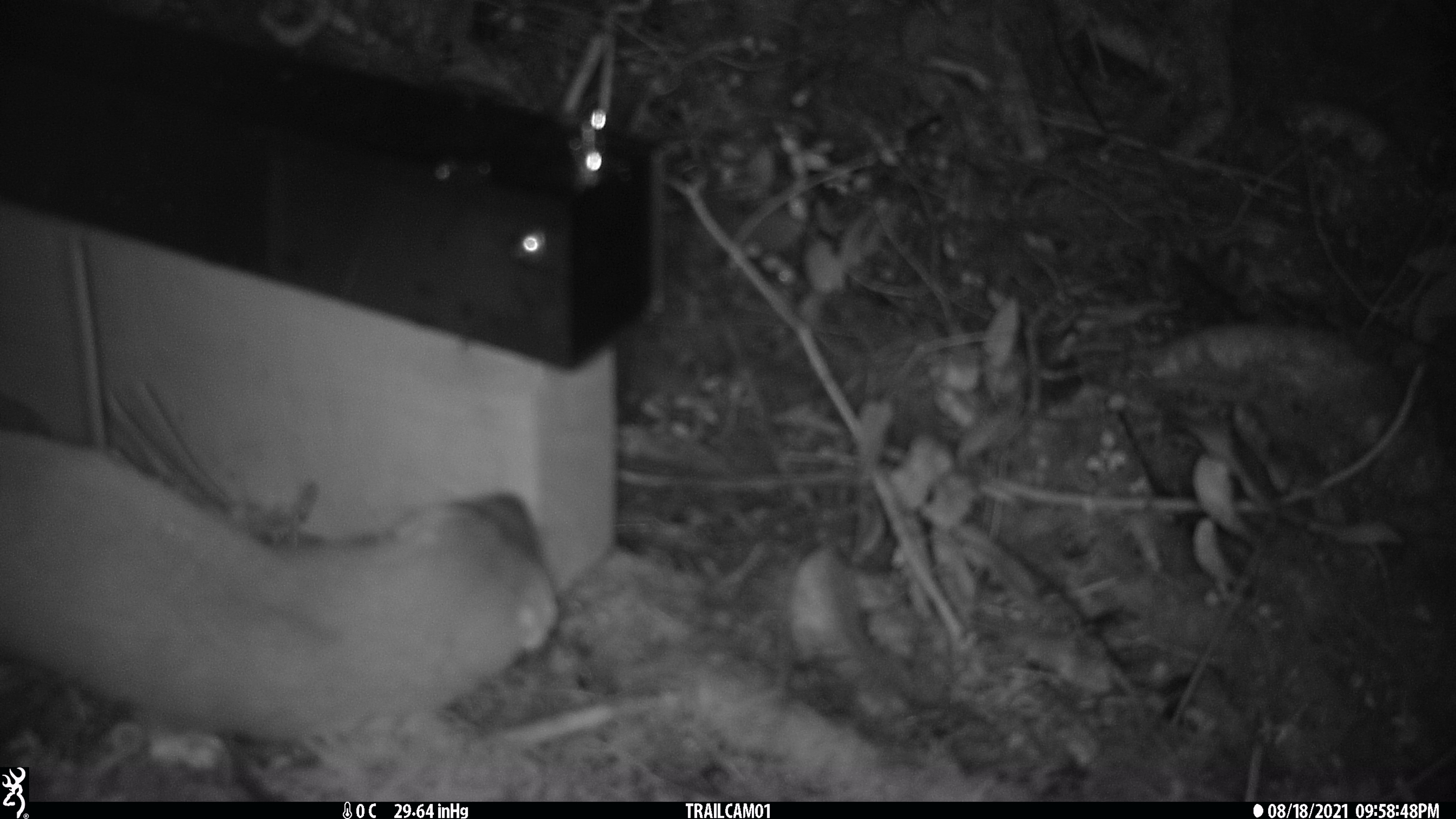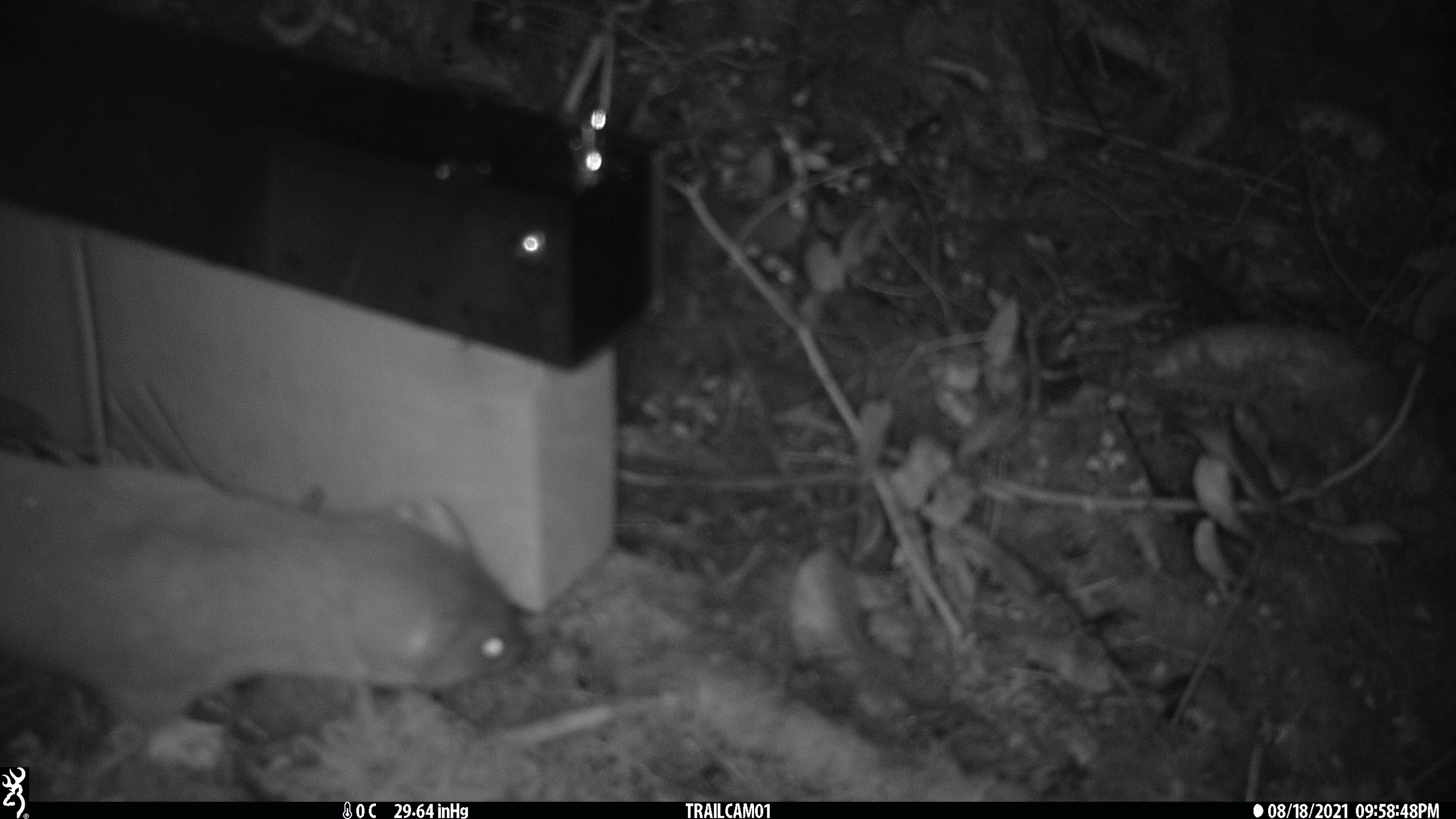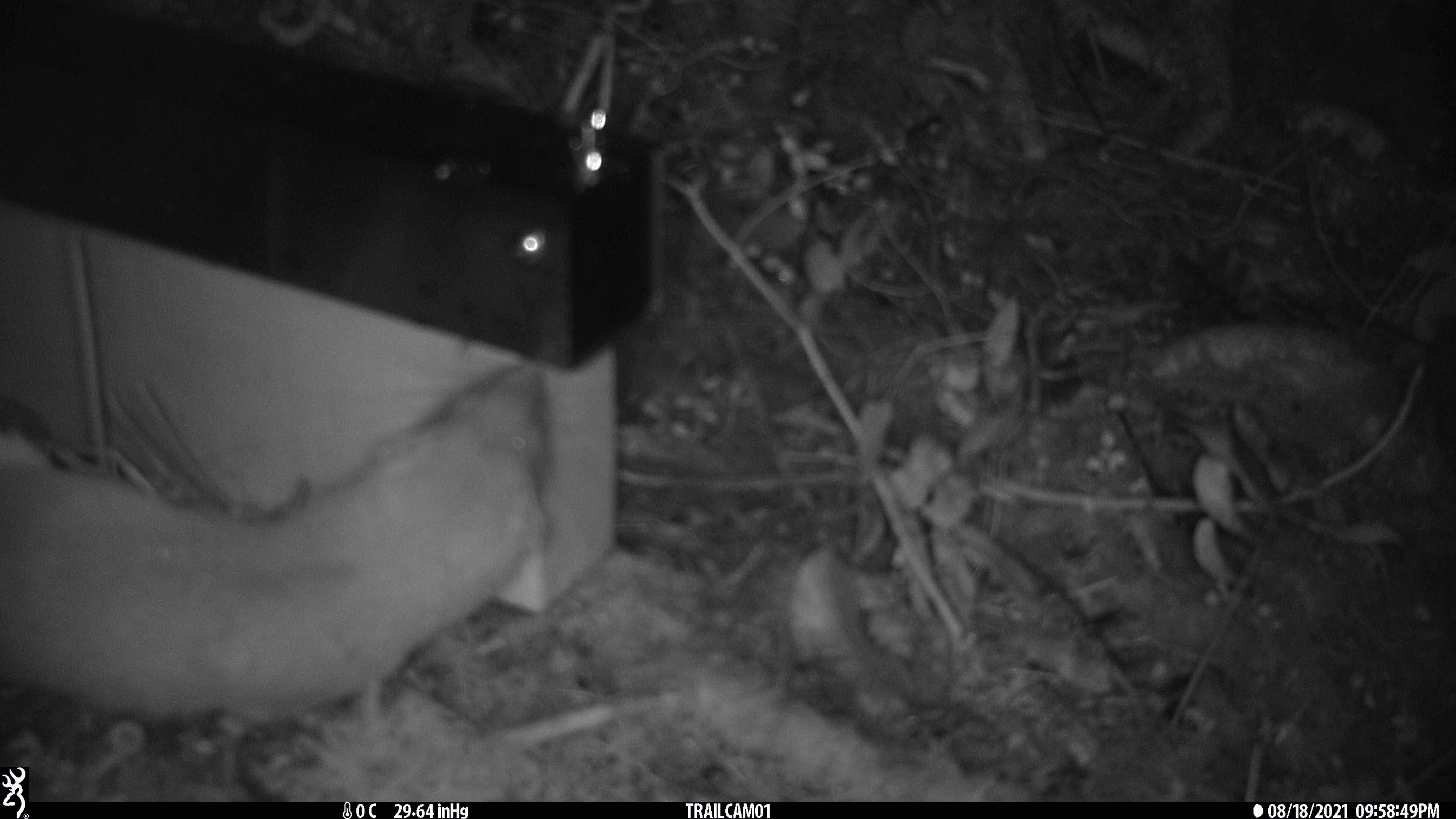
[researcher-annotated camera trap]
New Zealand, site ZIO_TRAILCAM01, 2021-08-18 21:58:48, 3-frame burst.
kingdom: Animalia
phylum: Chordata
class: Mammalia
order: Carnivora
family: Mustelidae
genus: Mustela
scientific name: Mustela erminea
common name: stoat